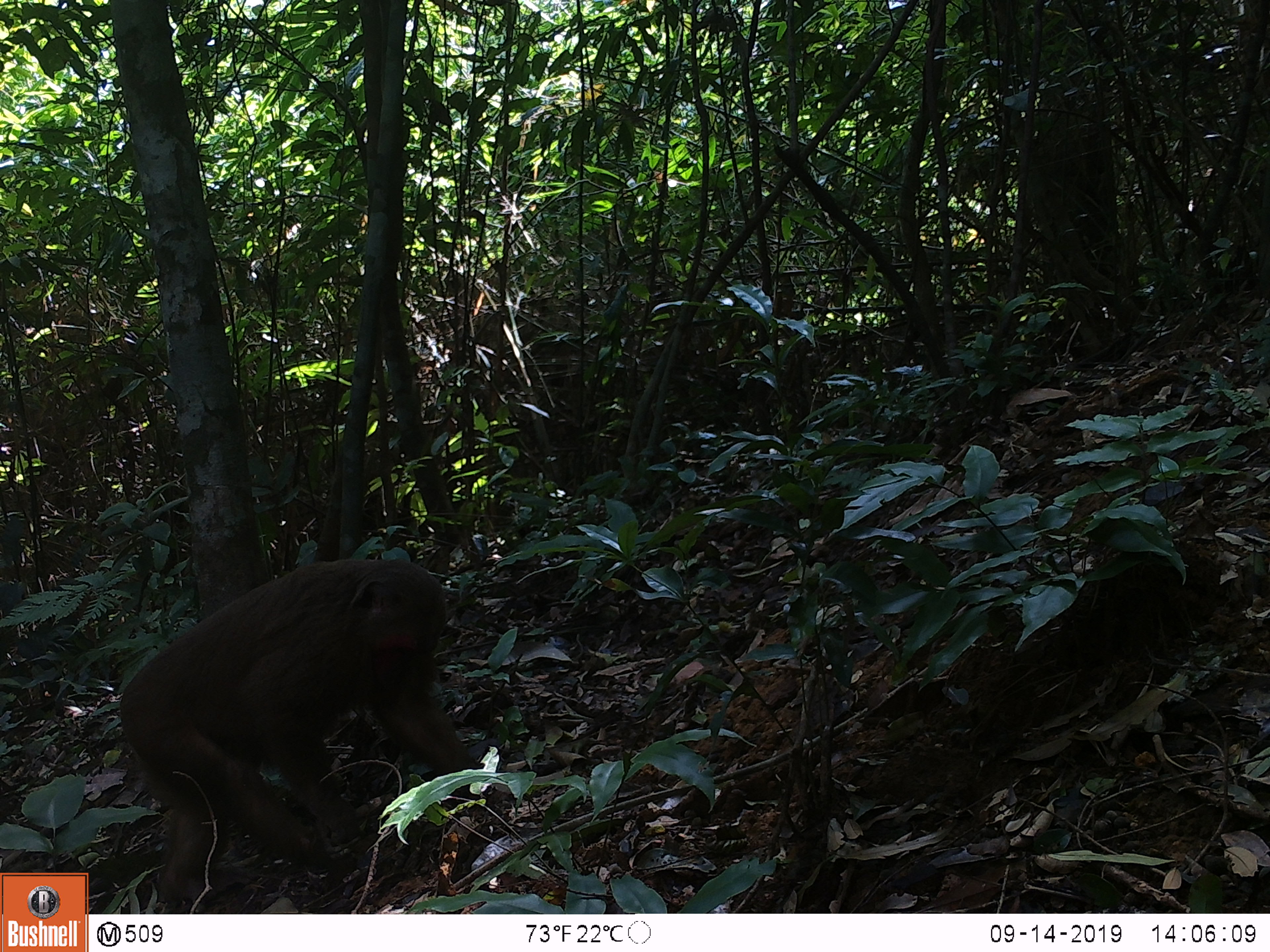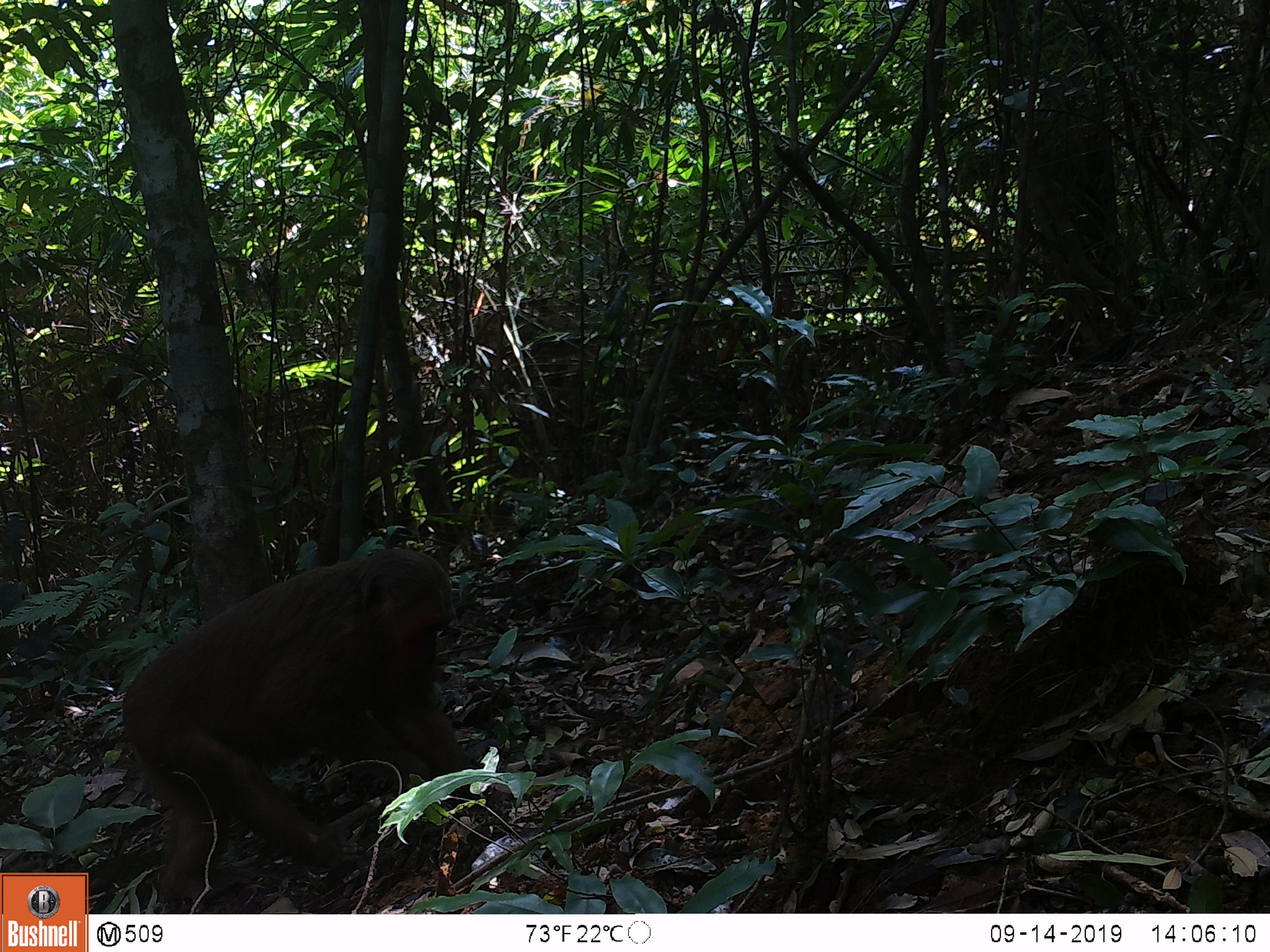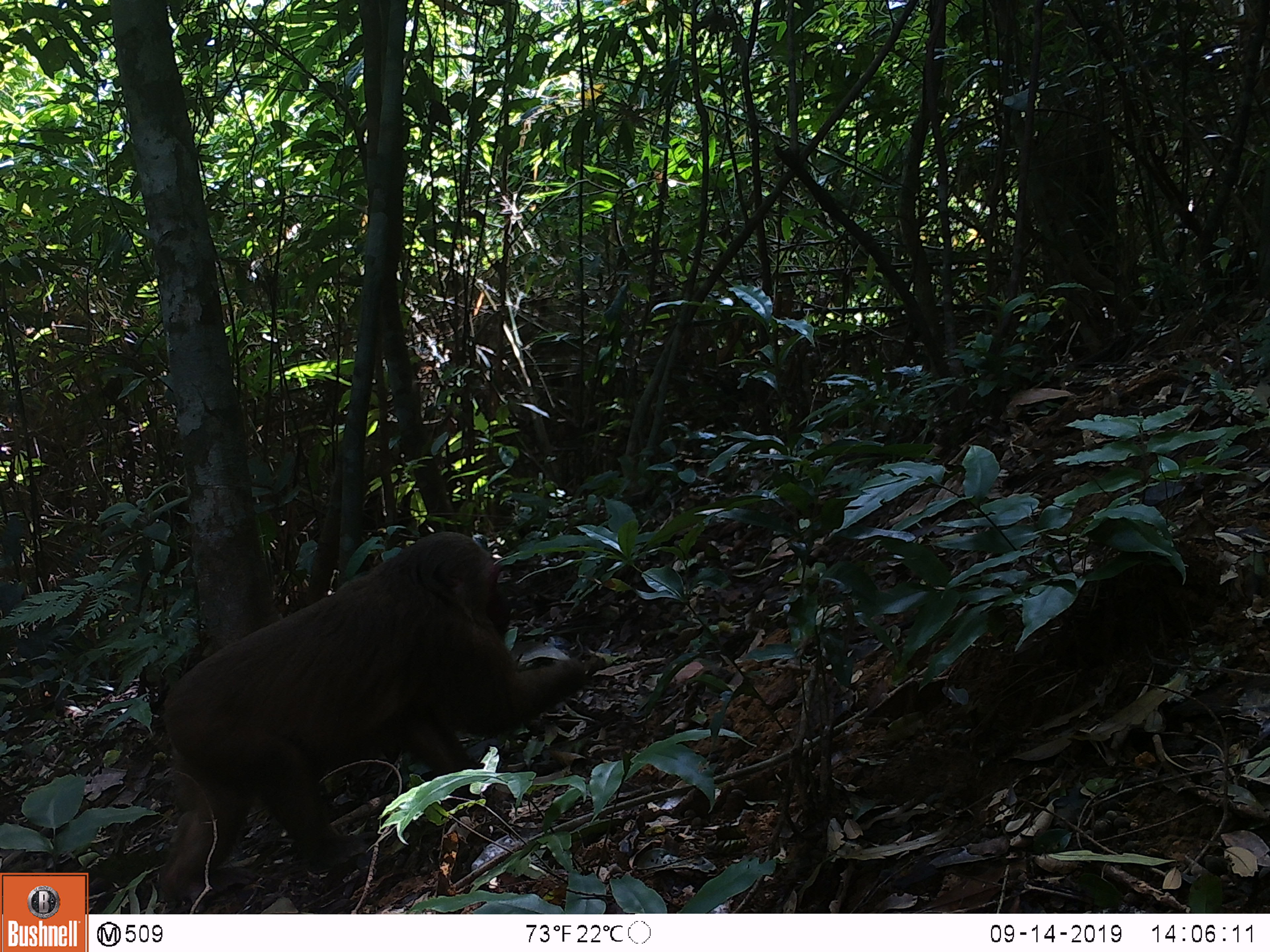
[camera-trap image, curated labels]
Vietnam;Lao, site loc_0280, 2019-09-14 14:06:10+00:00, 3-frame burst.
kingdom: Animalia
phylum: Chordata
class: Mammalia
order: Primates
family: Cercopithecidae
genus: Macaca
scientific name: Macaca arctoides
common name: stump-tailed macaque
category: stump tailed macaque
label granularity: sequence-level